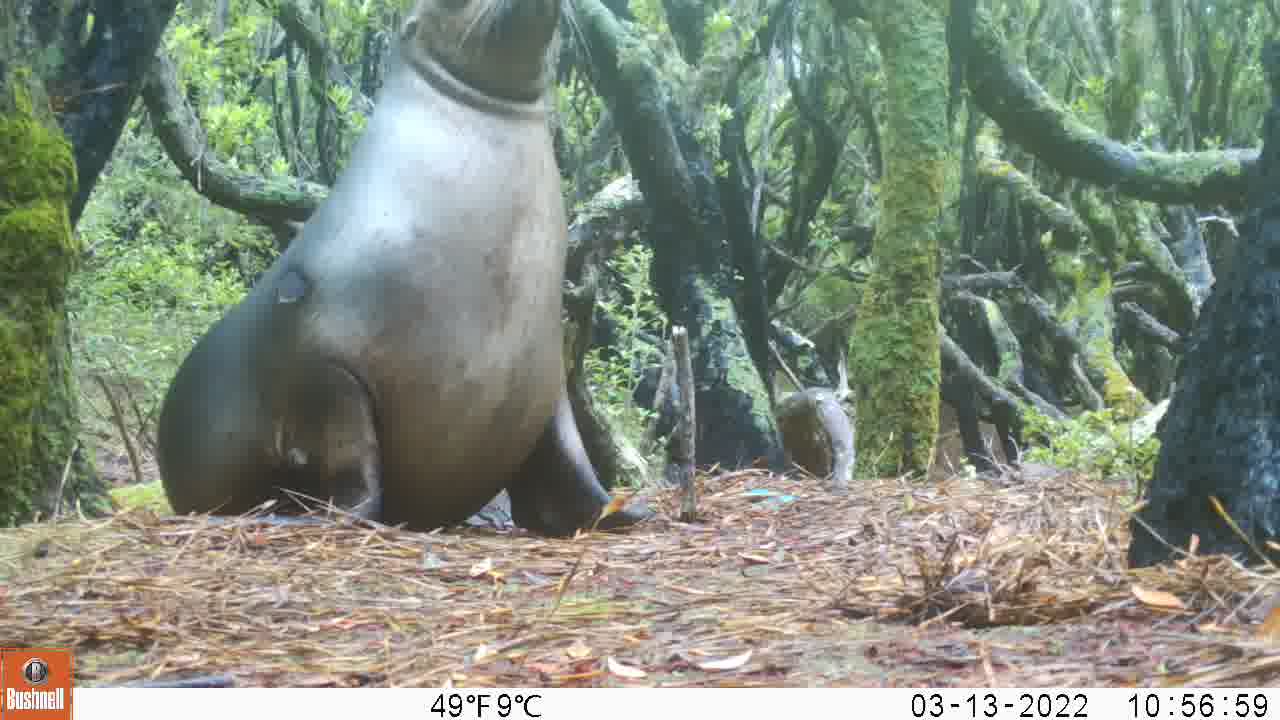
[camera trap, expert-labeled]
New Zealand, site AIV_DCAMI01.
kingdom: Animalia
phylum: Chordata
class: Mammalia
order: Carnivora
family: Otariidae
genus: Phocarctos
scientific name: Phocarctos hookeri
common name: new zealand sea lion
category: sealion